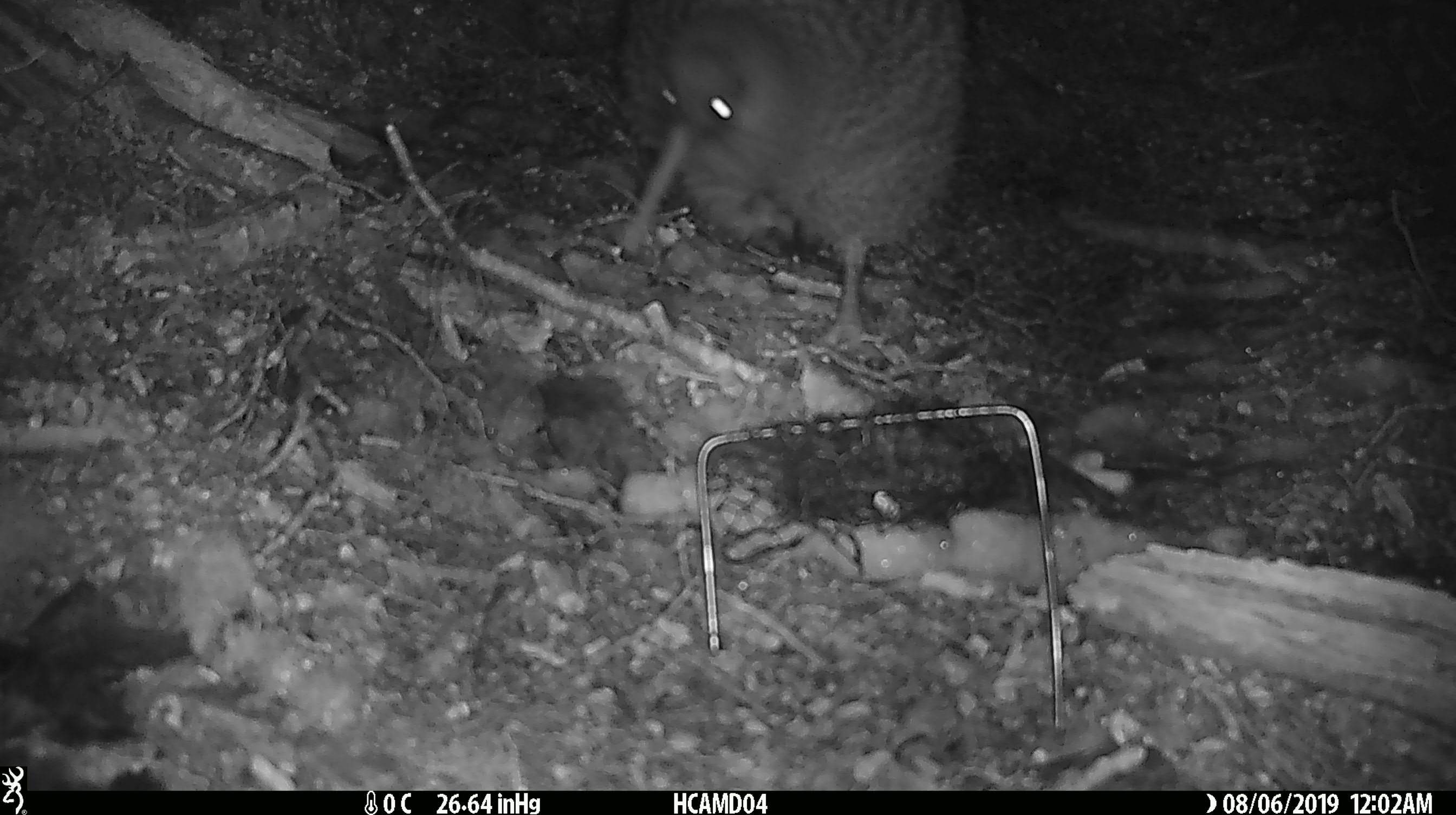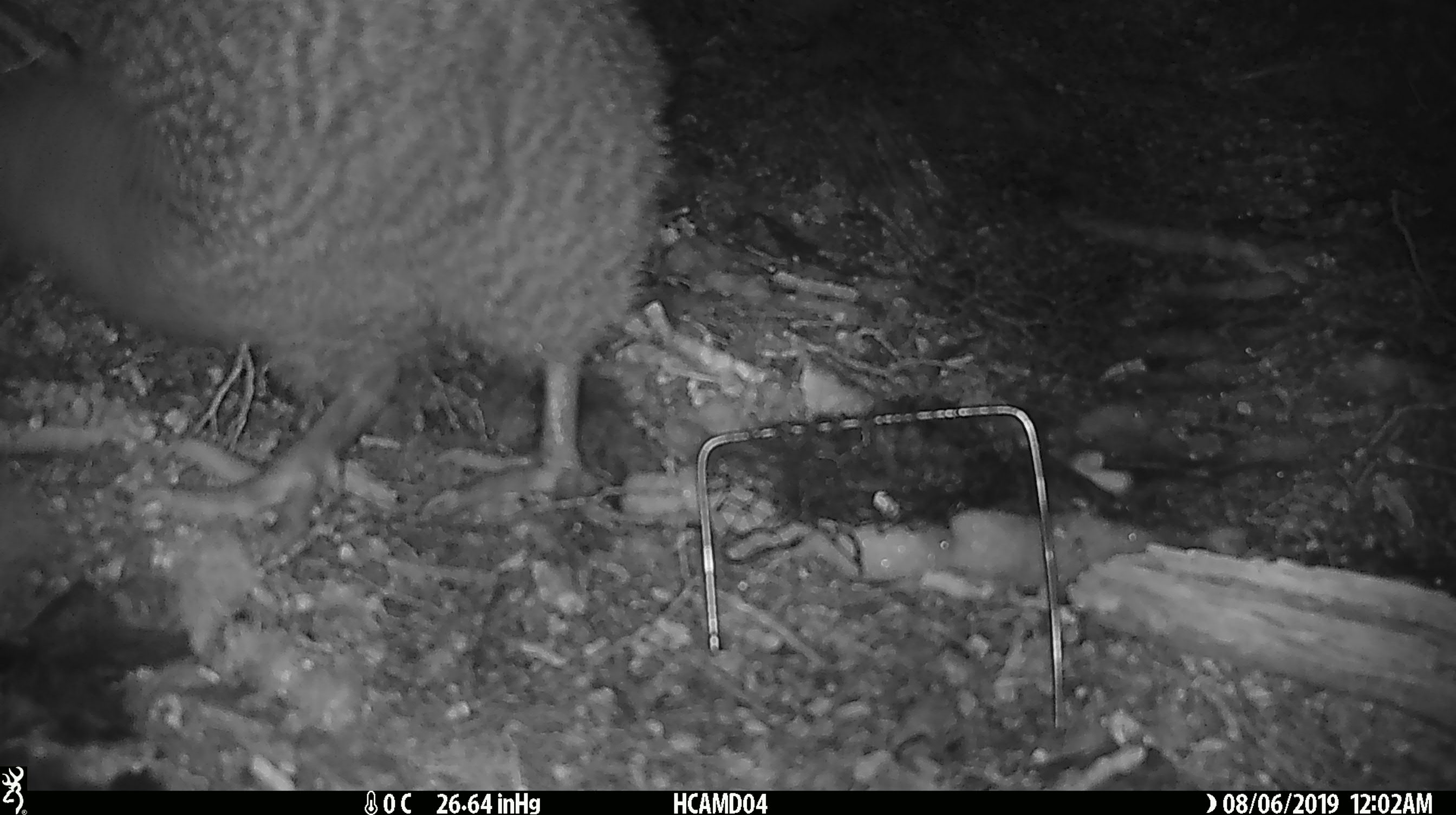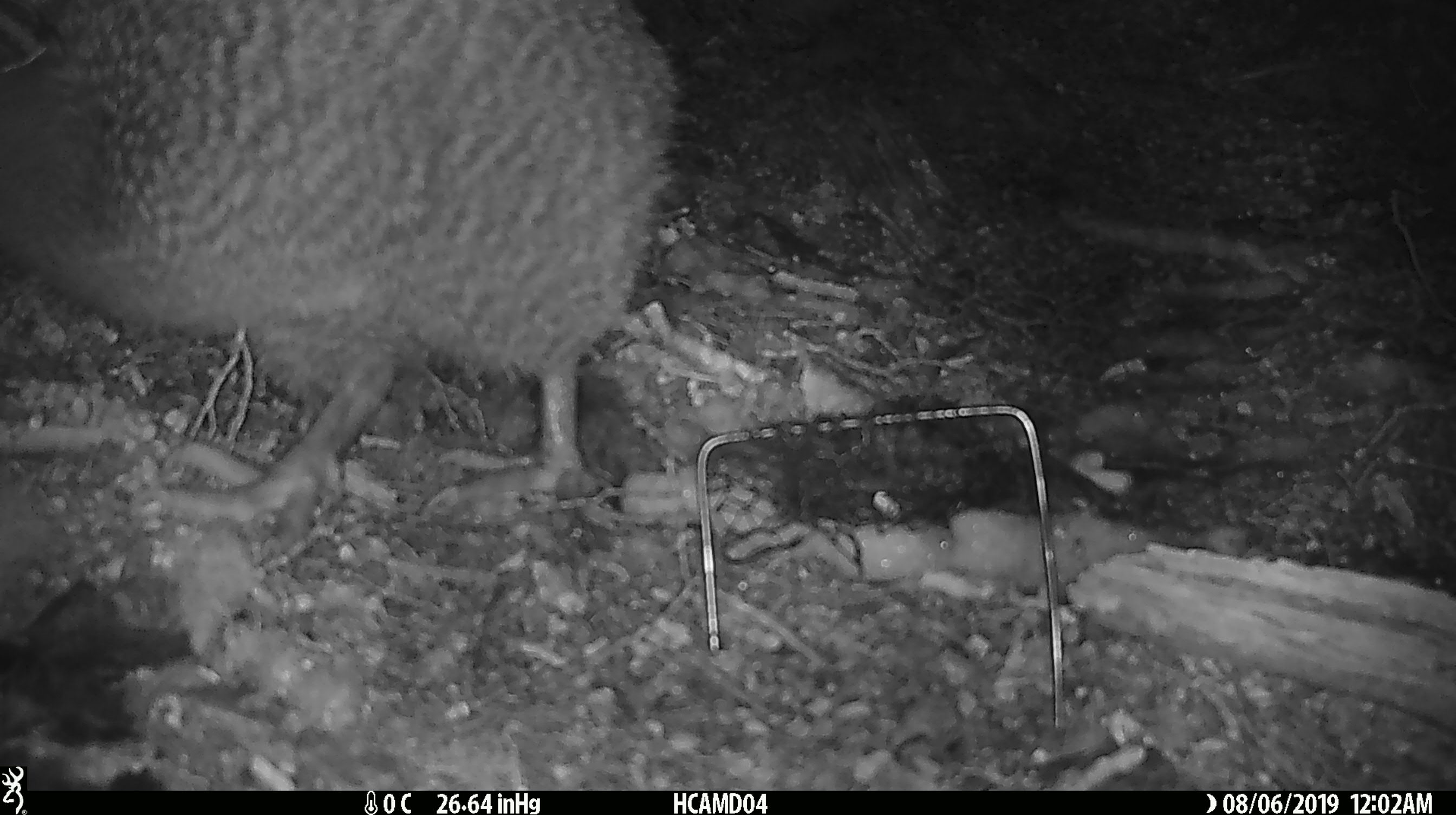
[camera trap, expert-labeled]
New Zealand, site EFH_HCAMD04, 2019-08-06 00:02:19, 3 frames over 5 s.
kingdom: Animalia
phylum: Chordata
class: Aves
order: Apterygiformes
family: Apterygidae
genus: Apteryx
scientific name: Apteryx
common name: kiwi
Kiwi (Apteryx).